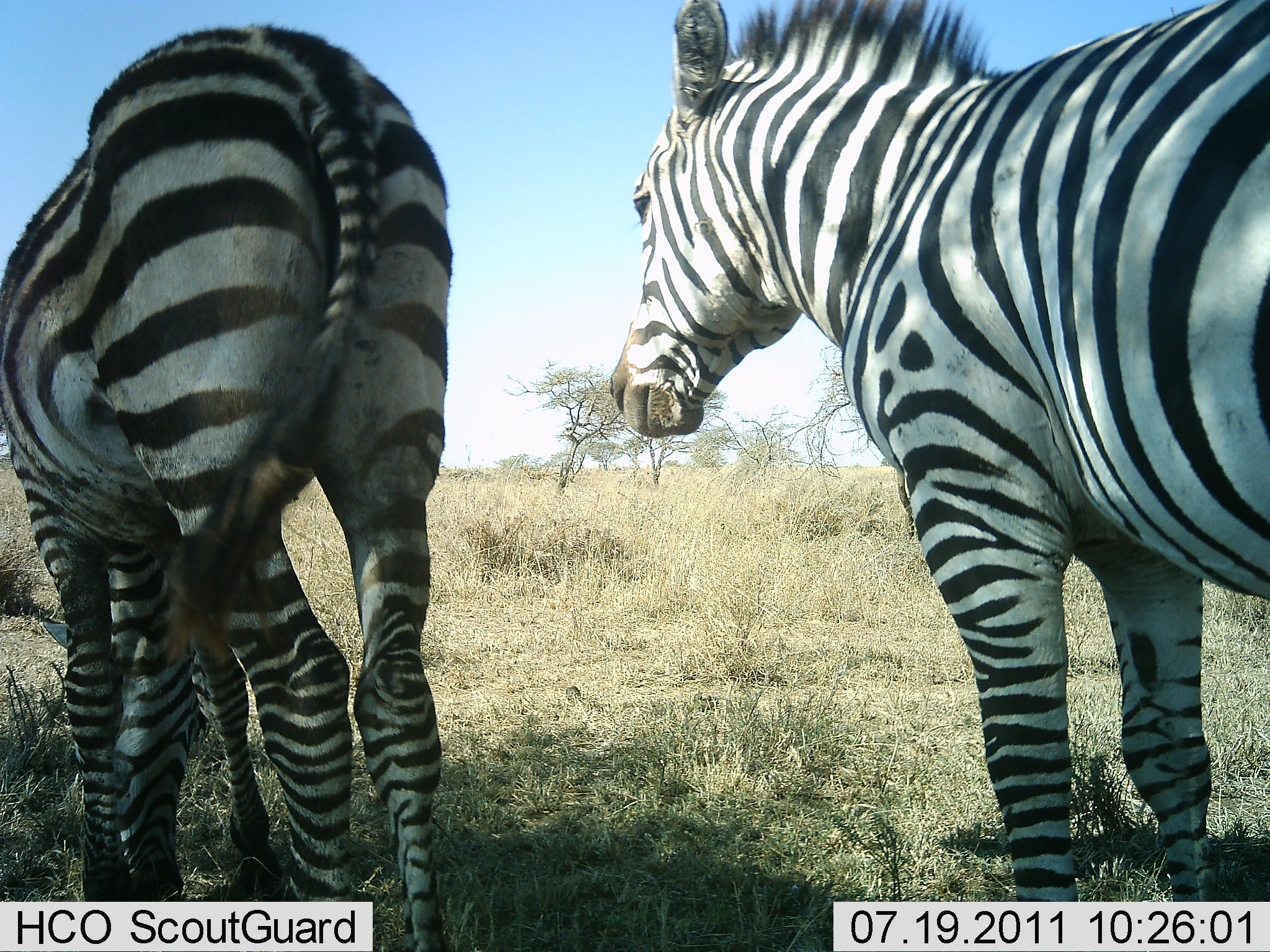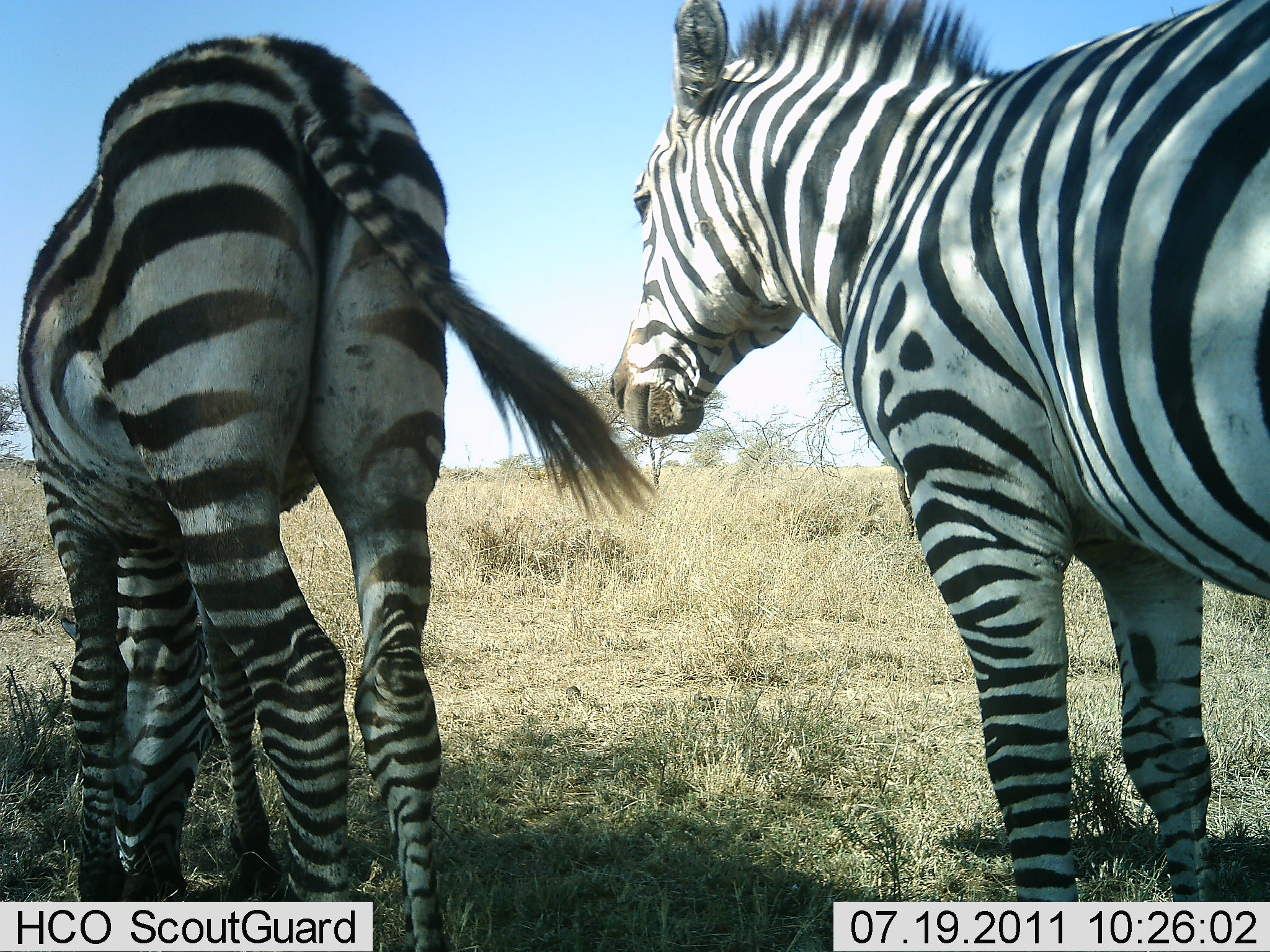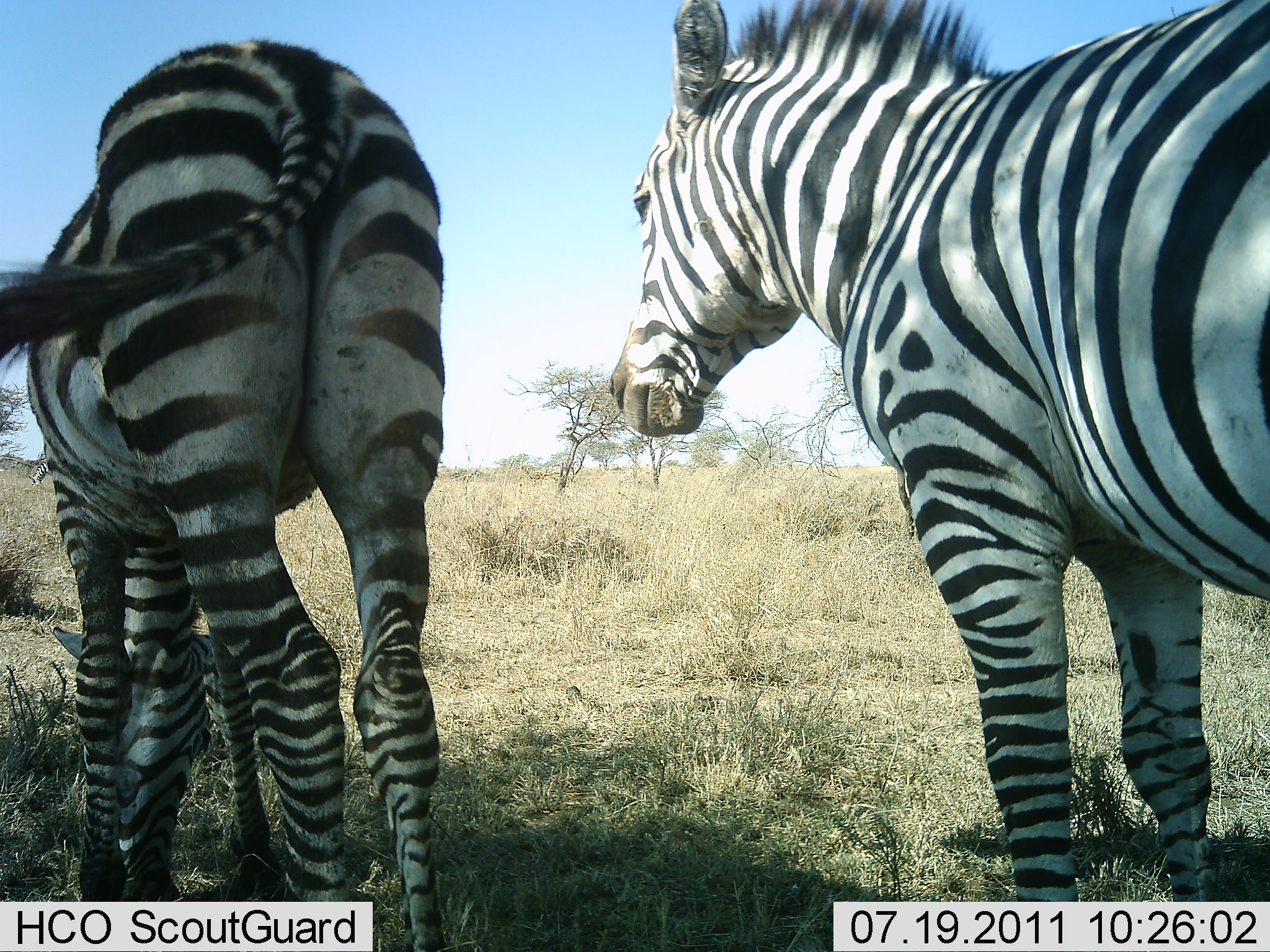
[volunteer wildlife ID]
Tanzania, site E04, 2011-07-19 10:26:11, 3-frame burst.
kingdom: Animalia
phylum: Chordata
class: Mammalia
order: Perissodactyla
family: Equidae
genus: Equus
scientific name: Equus quagga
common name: plains zebra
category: zebra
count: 2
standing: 85%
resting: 8%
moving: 0%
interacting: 0%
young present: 0%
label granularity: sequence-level